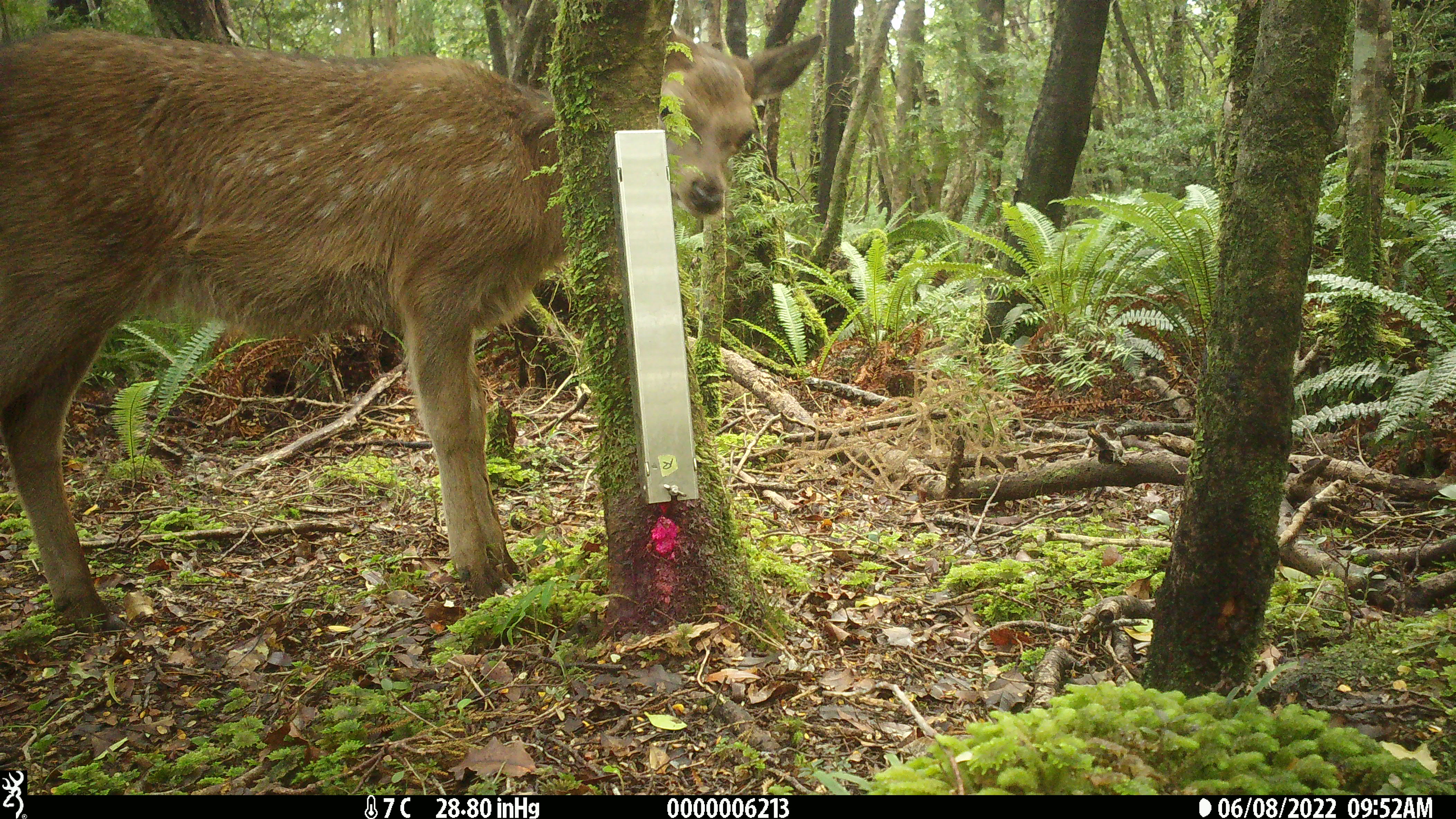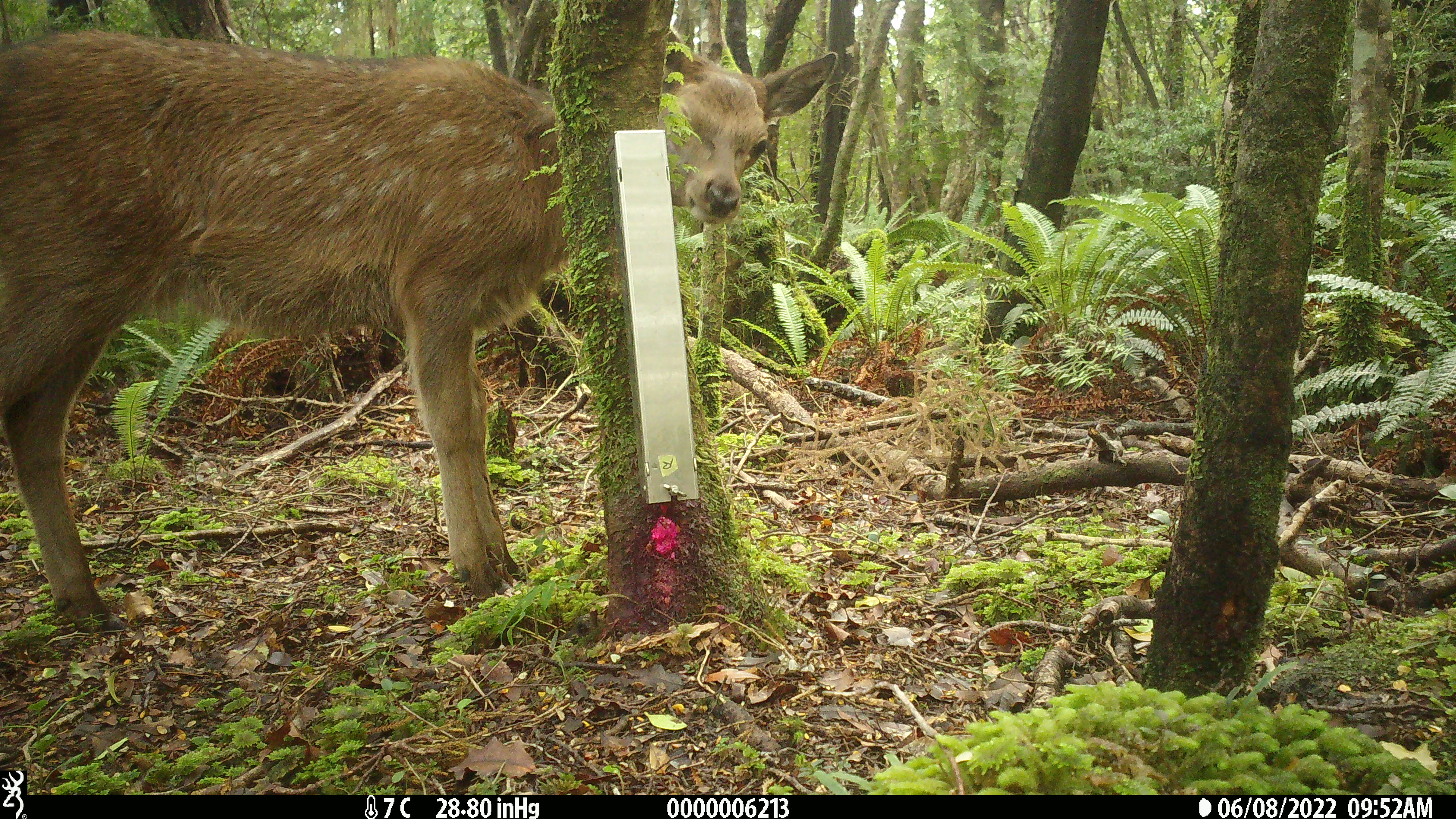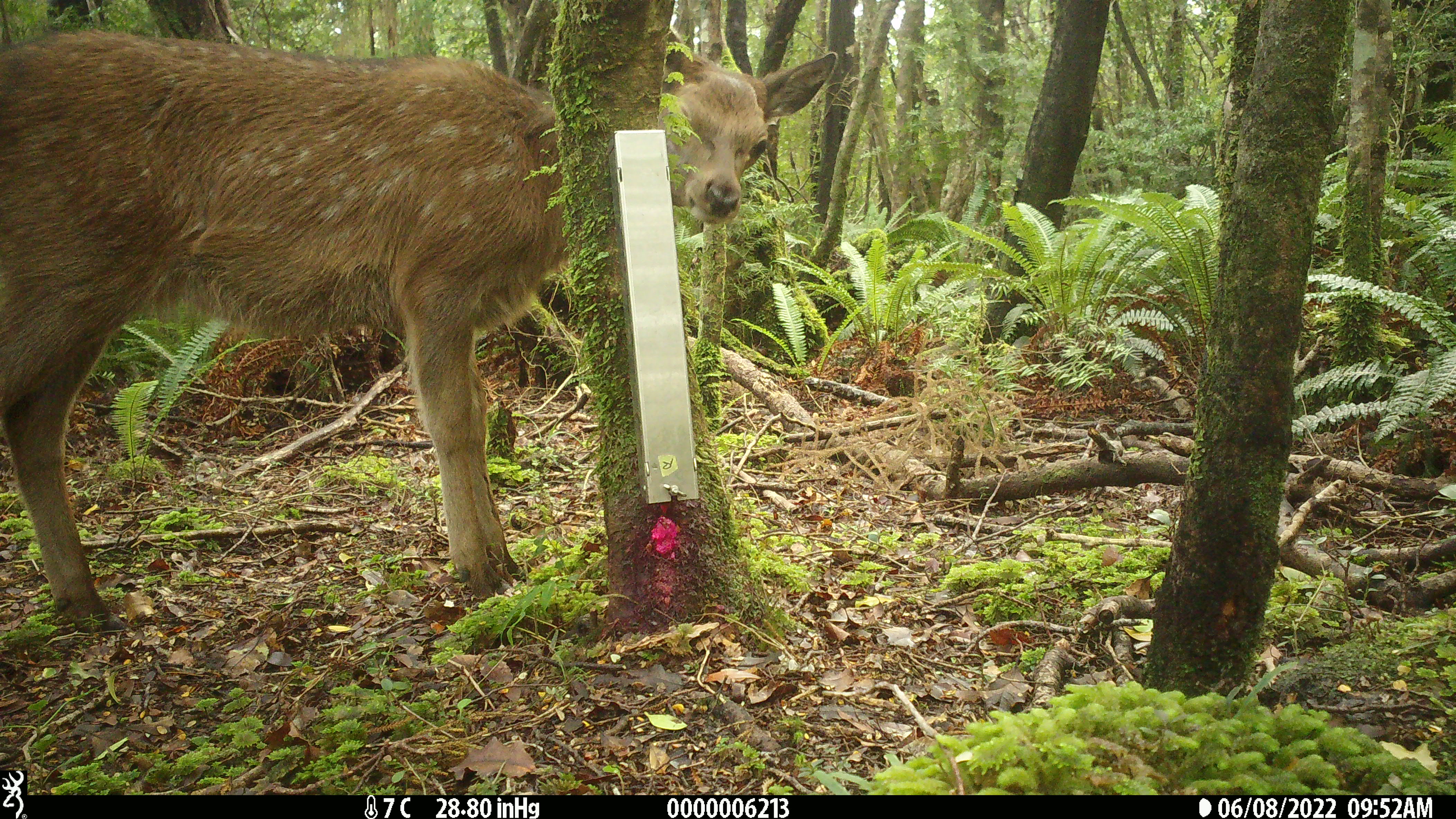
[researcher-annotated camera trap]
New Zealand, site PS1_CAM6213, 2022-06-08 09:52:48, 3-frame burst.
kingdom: Animalia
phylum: Chordata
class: Mammalia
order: Artiodactyla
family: Cervidae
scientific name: Cervidae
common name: deer